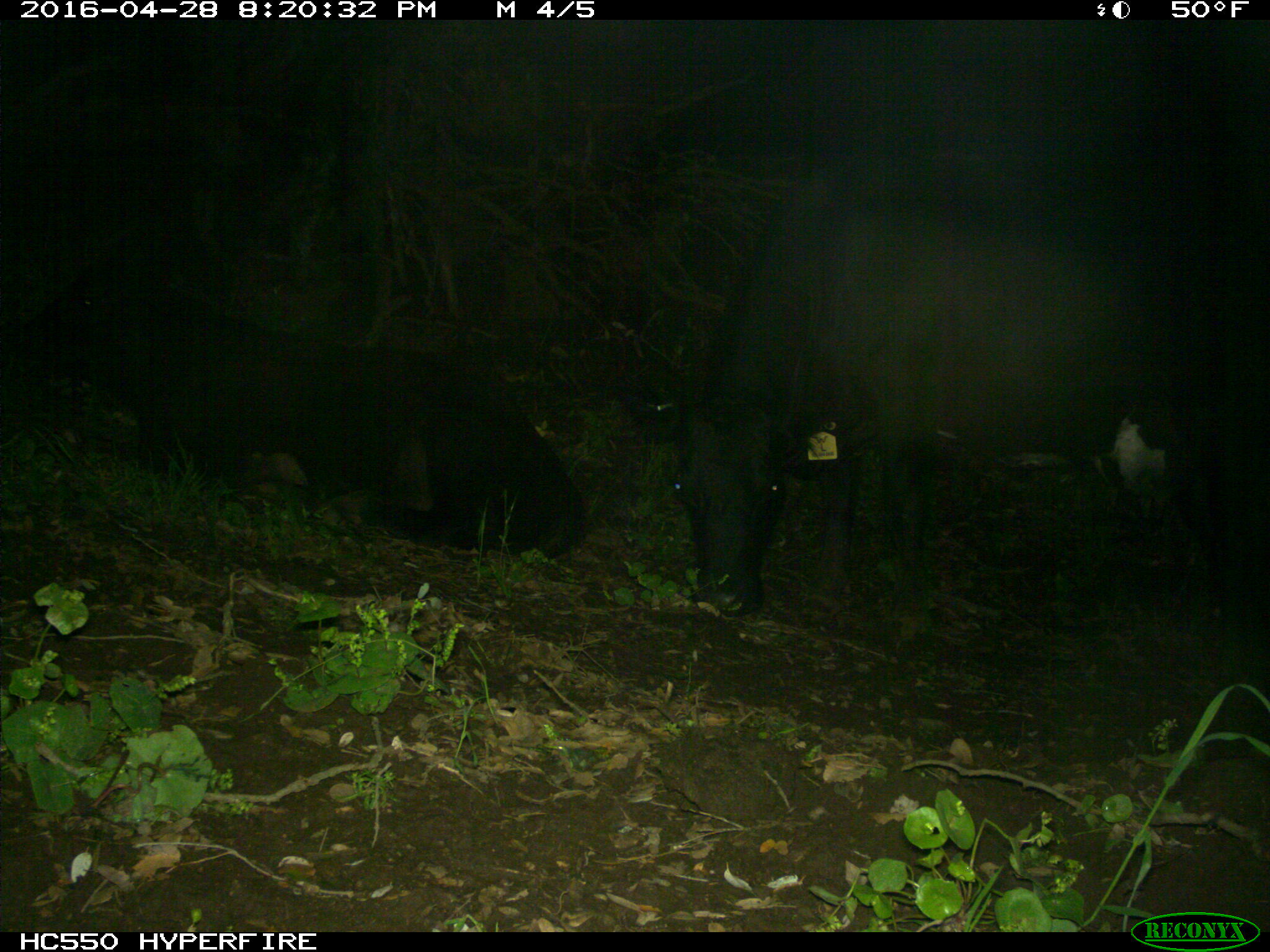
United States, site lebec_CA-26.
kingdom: Animalia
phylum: Chordata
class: Mammalia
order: Artiodactyla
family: Bovidae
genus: Bos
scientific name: Bos taurus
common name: domestic cow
Bos taurus (domestic cow).